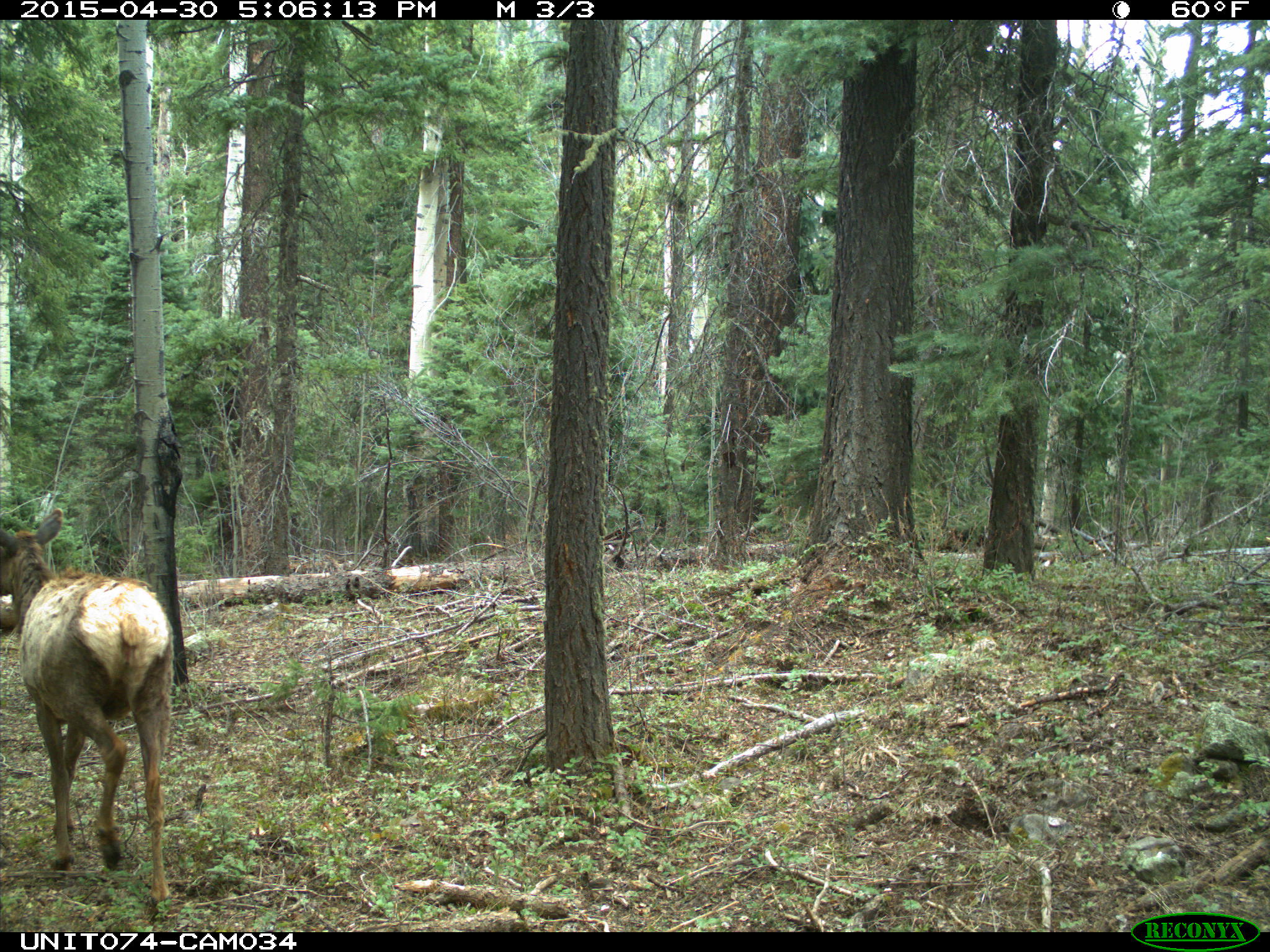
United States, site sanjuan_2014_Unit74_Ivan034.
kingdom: Animalia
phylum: Chordata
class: Mammalia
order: Artiodactyla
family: Cervidae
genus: Cervus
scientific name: Cervus elaphus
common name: red deer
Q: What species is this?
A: Cervus elaphus (red deer).